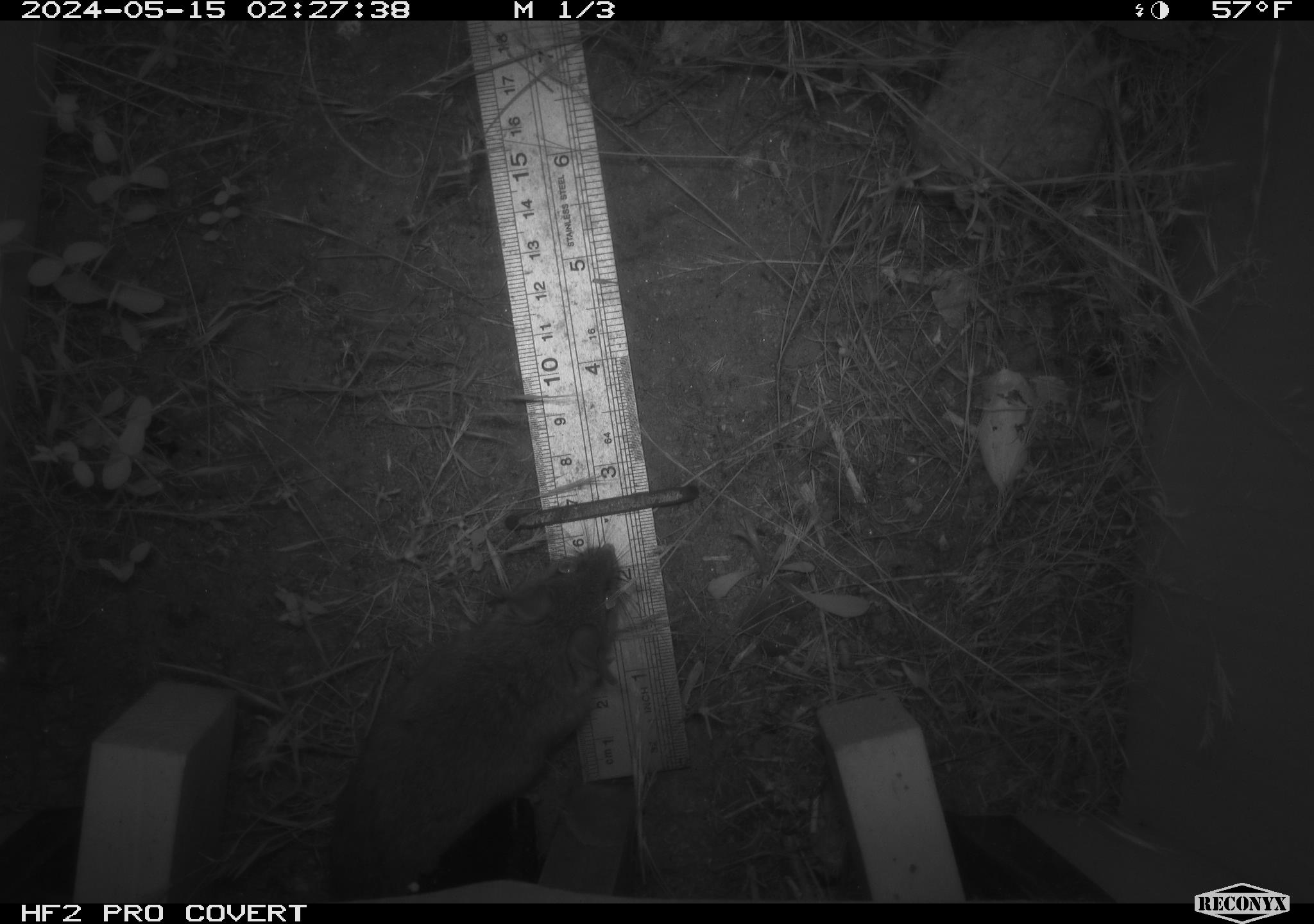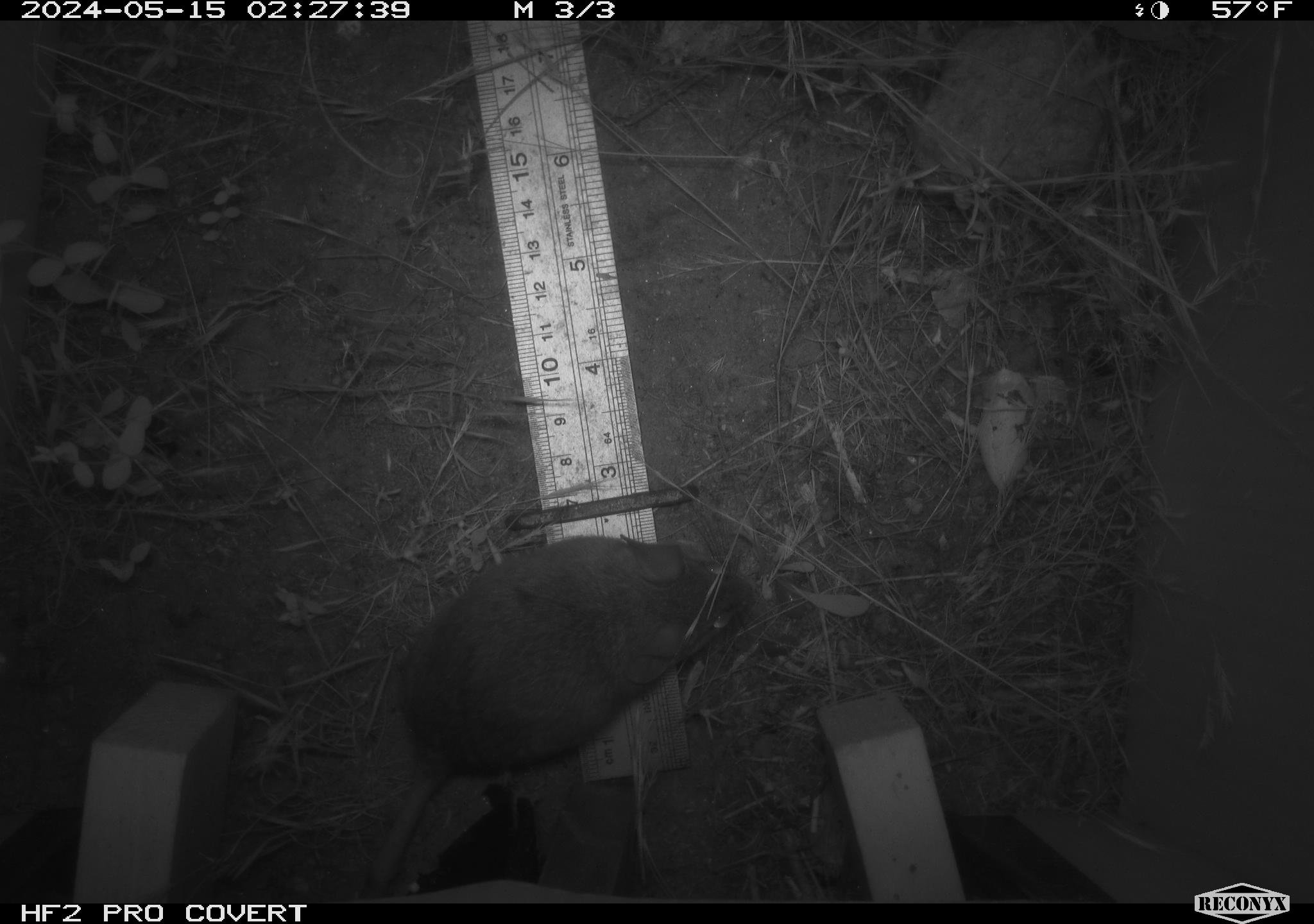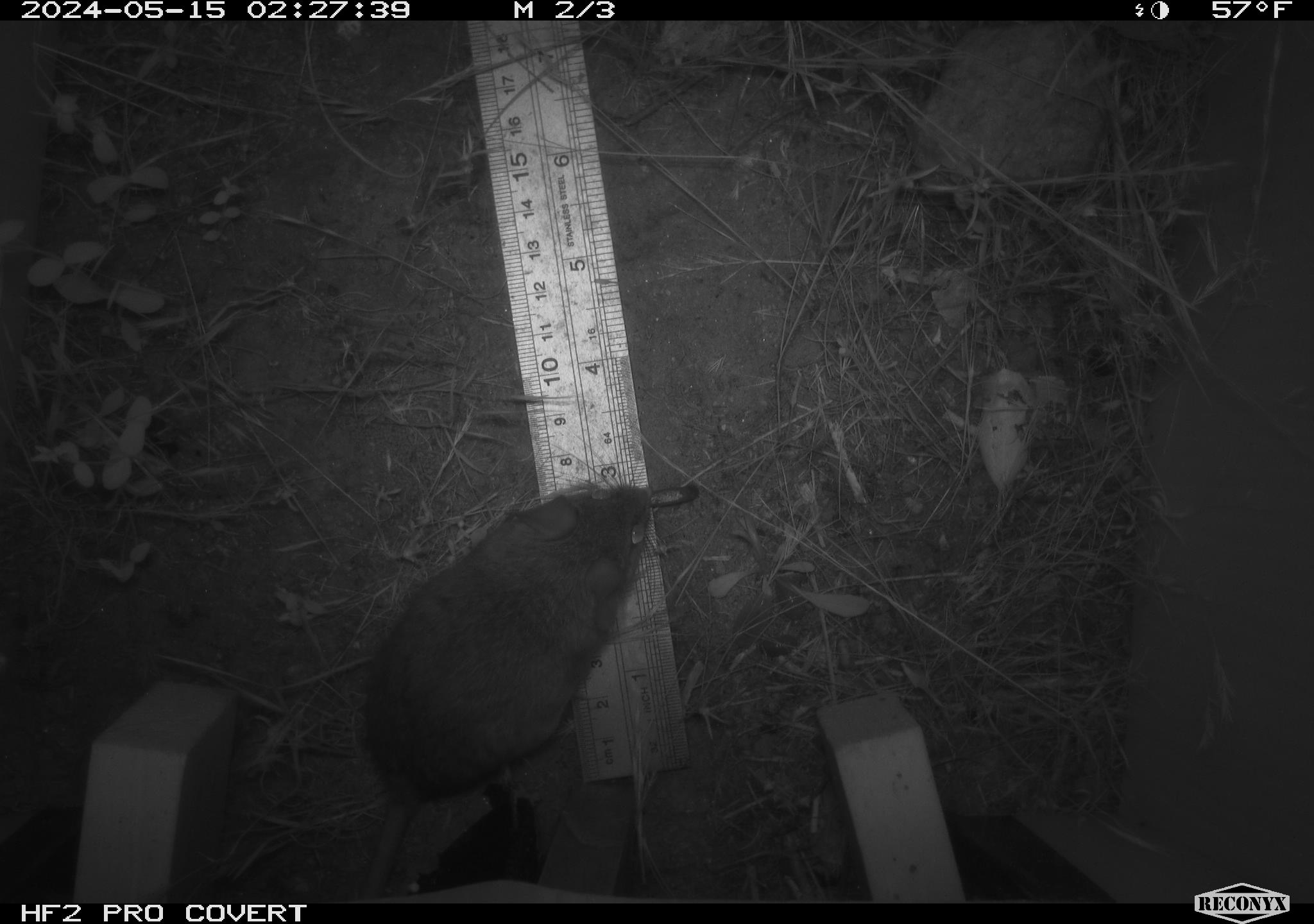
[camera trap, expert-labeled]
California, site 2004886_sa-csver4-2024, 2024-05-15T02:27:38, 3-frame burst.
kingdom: Animalia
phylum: Chordata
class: Mammalia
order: Rodentia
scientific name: Rodentia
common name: mouse species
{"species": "mouse species (Rodentia)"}